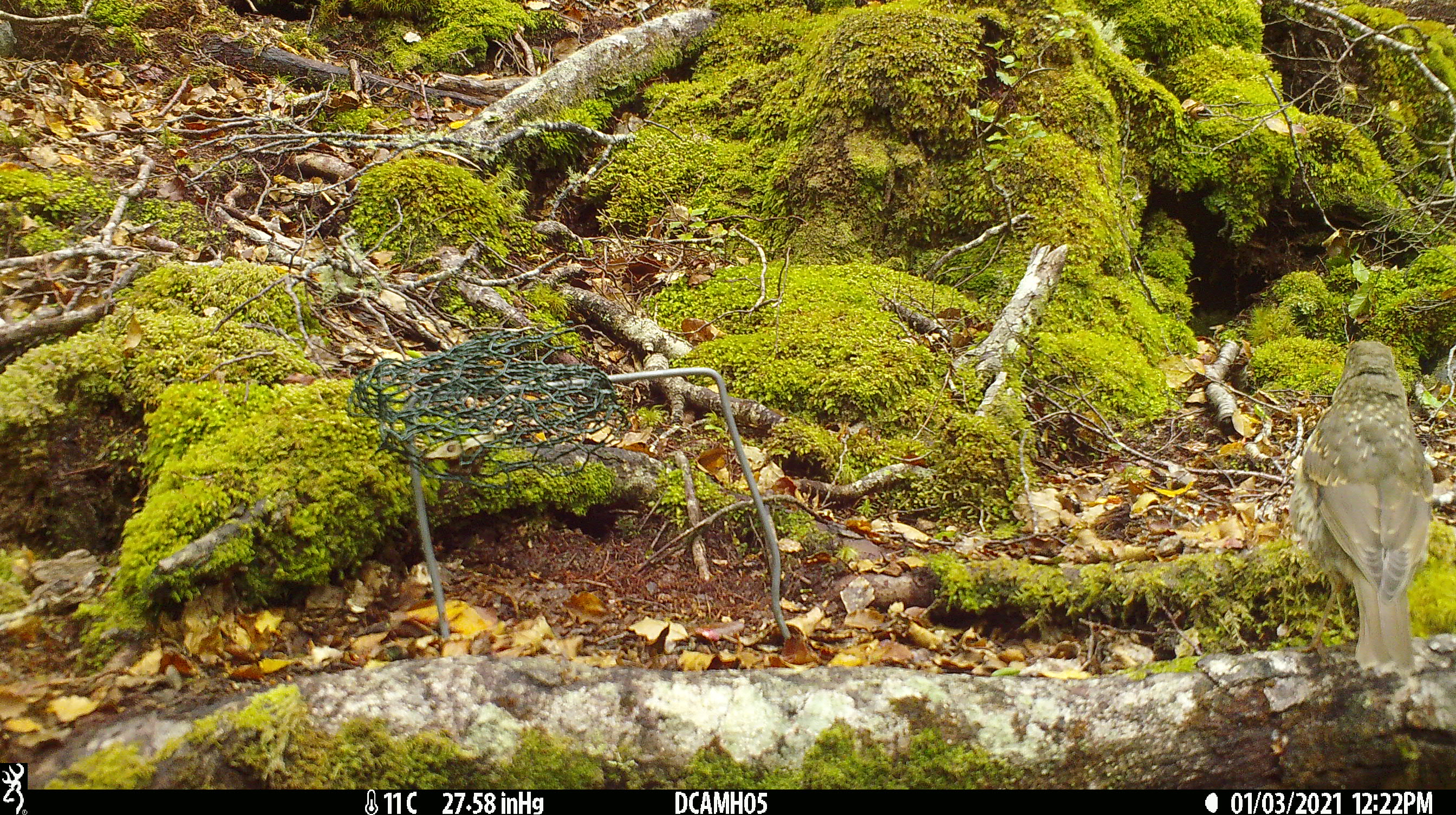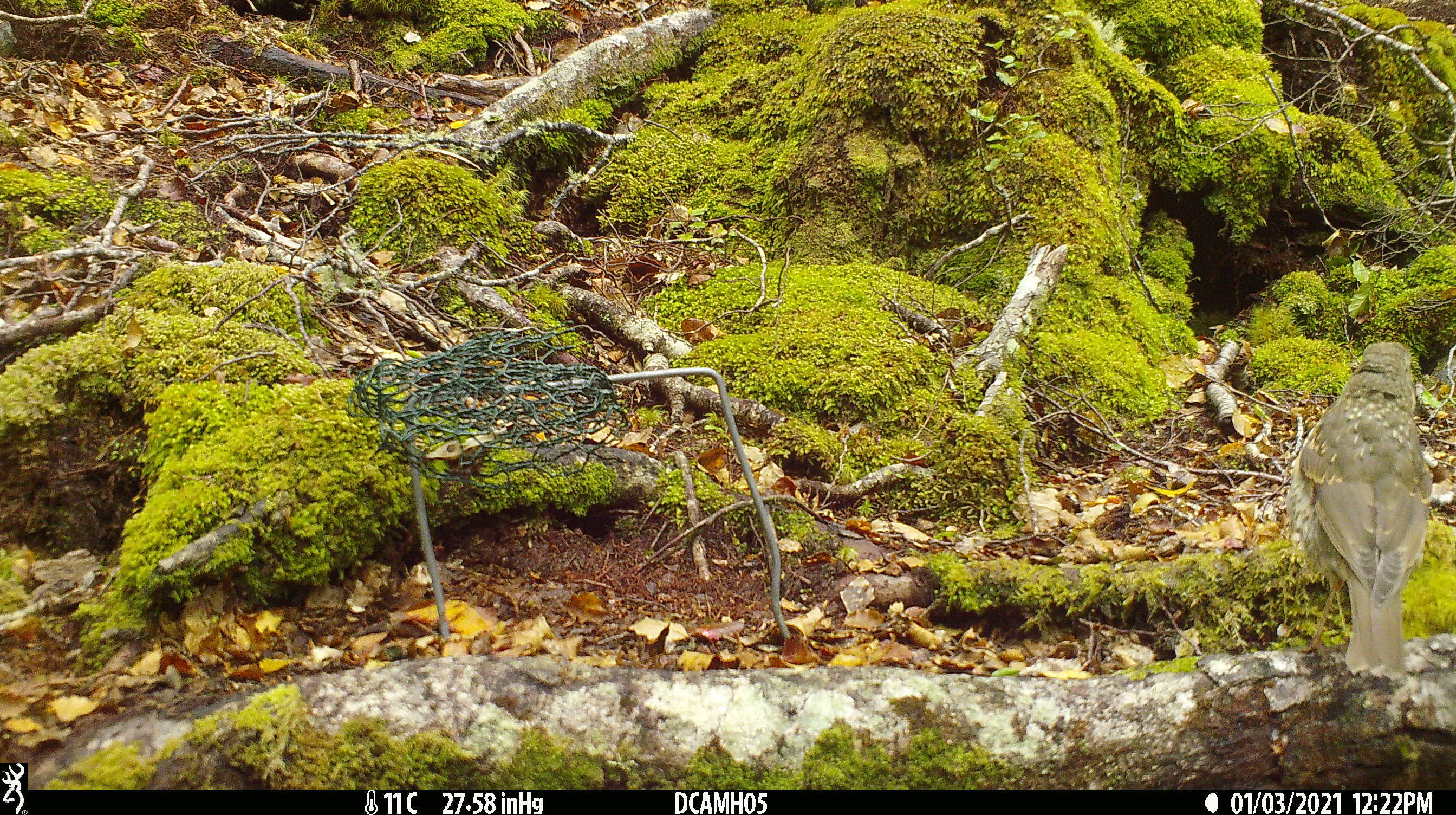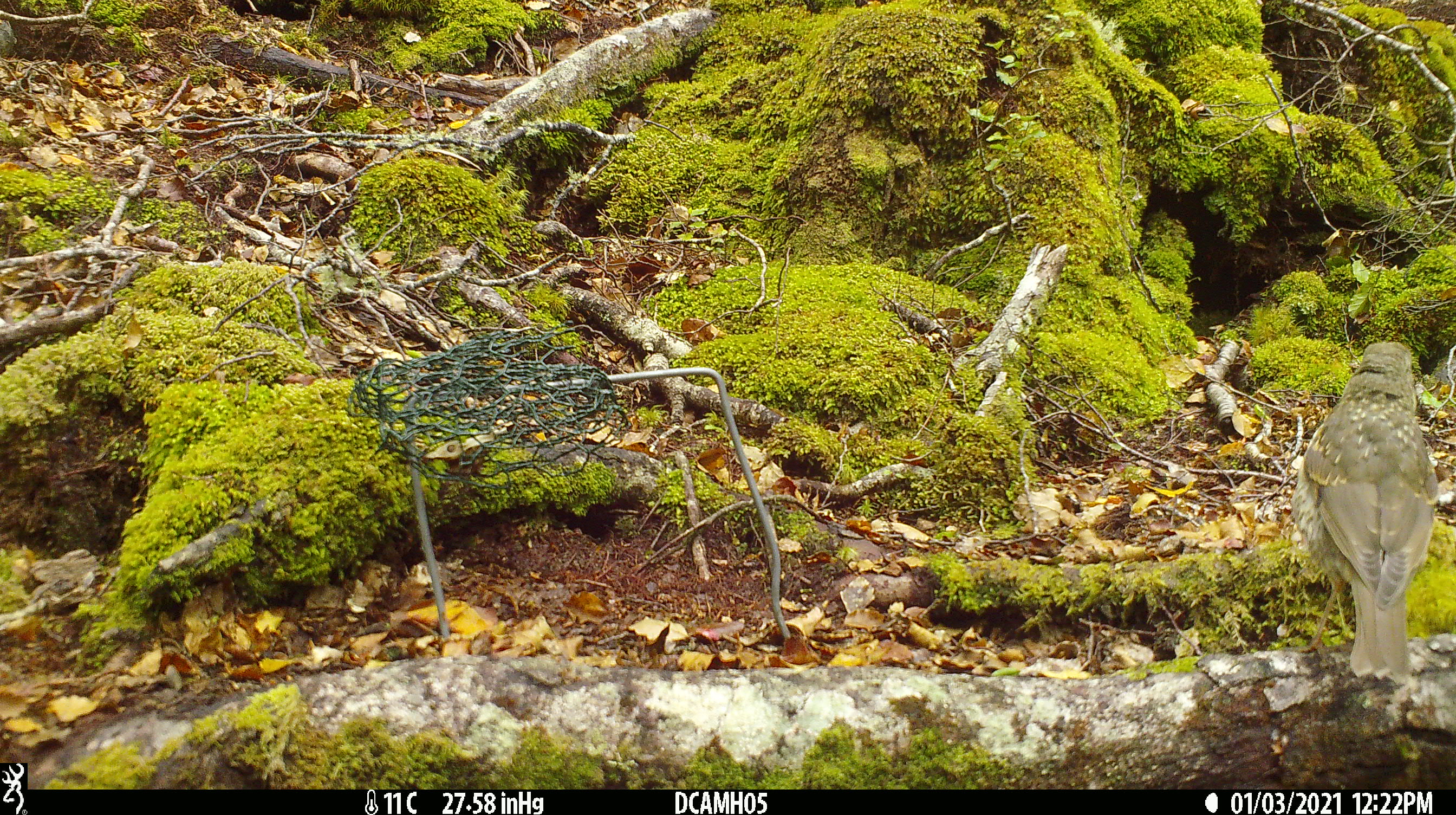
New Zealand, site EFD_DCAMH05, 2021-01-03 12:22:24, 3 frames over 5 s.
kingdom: Animalia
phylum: Chordata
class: Aves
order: Passeriformes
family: Turdidae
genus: Turdus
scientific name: Turdus philomelos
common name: song thrush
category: thrush